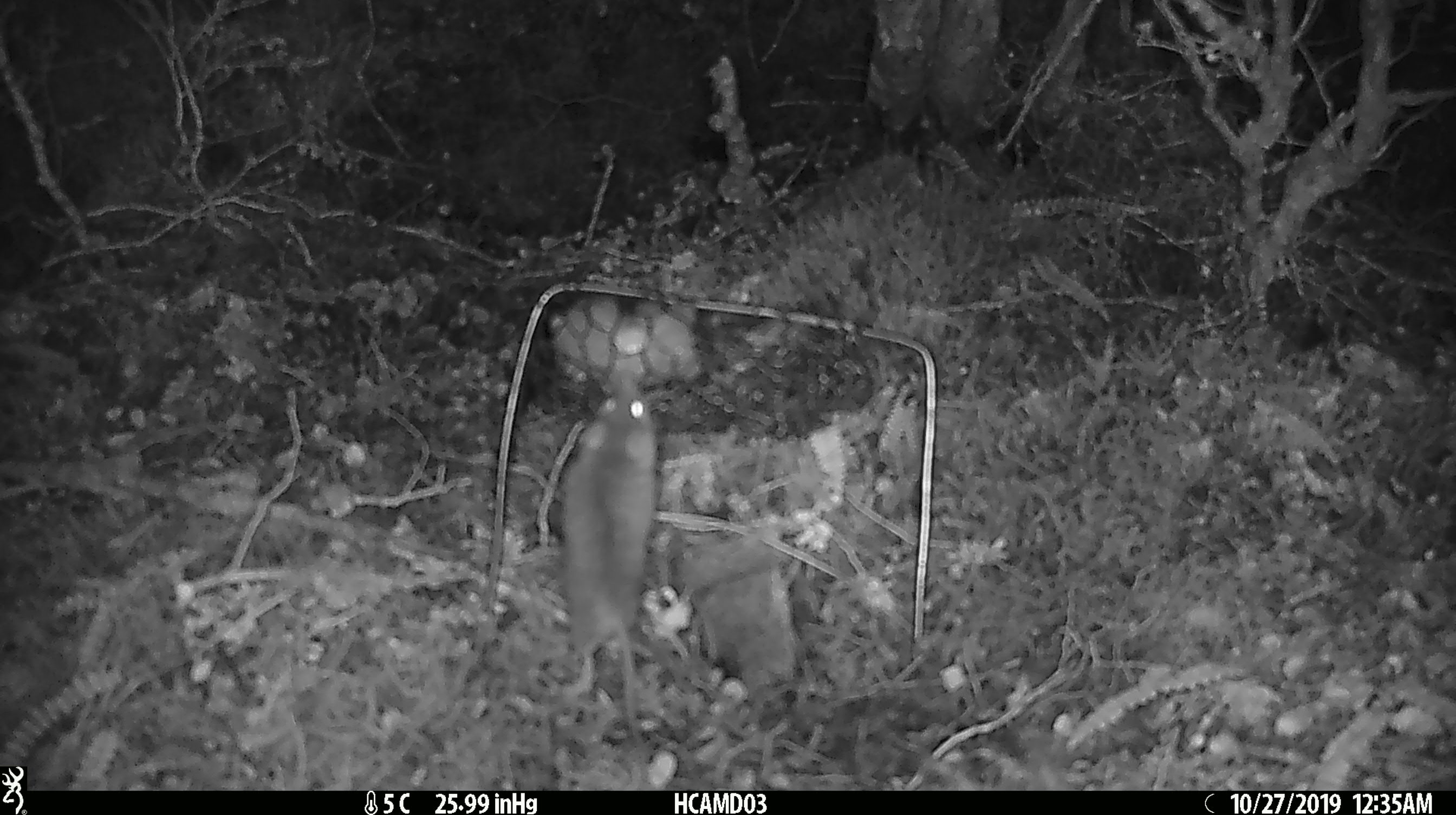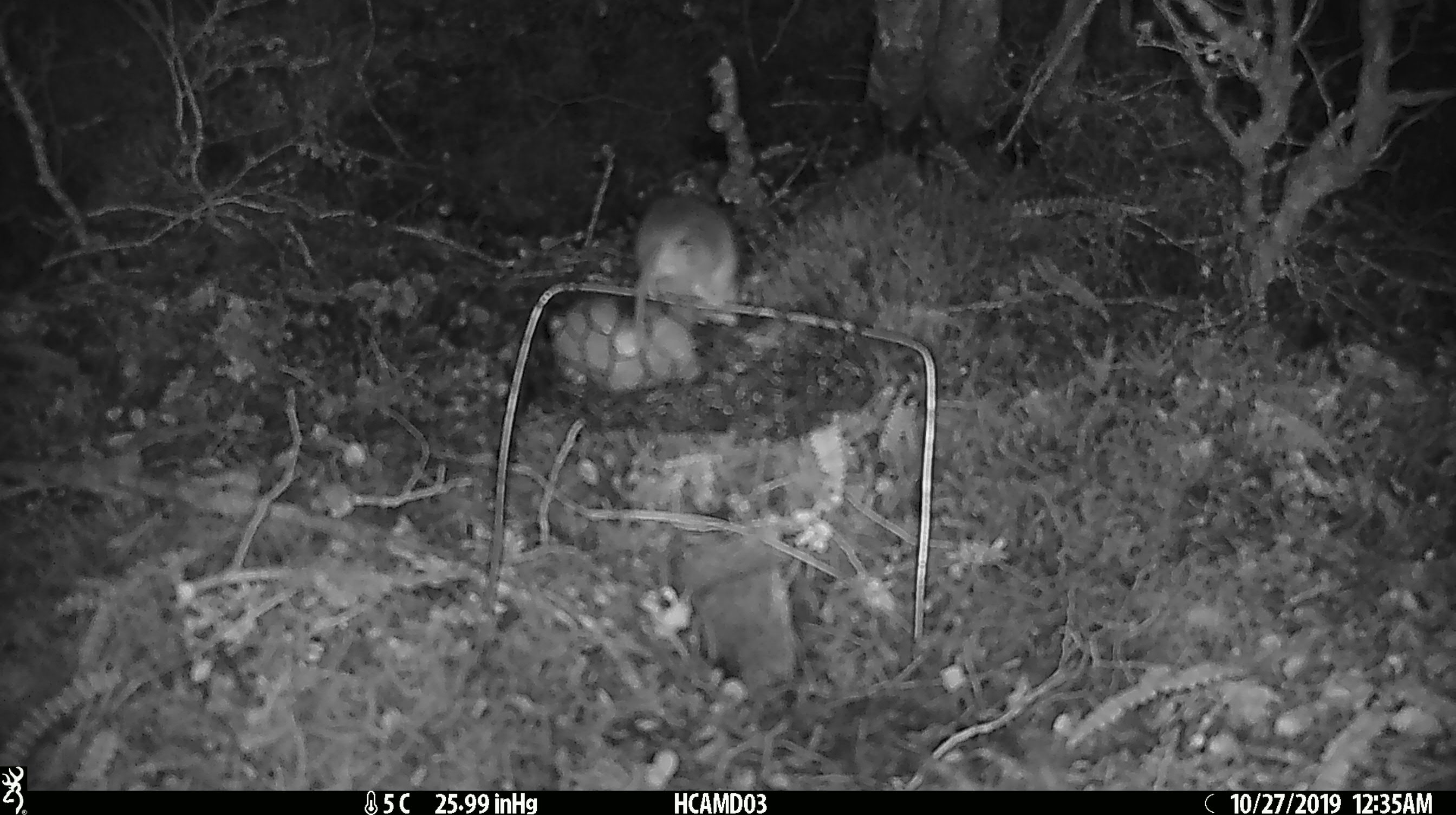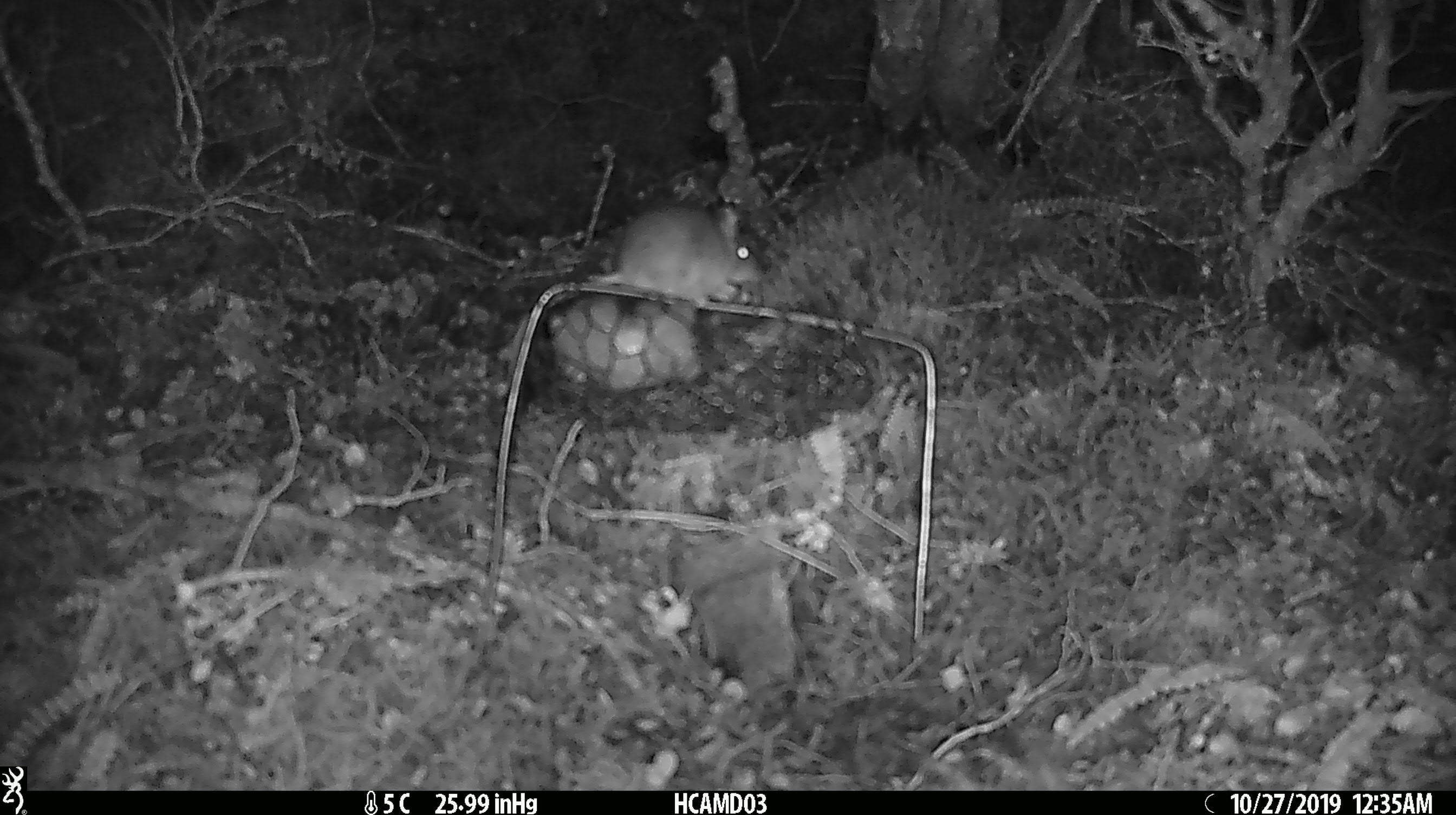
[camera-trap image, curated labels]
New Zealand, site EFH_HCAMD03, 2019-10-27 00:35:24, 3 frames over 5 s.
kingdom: Animalia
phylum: Chordata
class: Mammalia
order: Rodentia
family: Muridae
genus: Mus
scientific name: Mus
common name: mouse